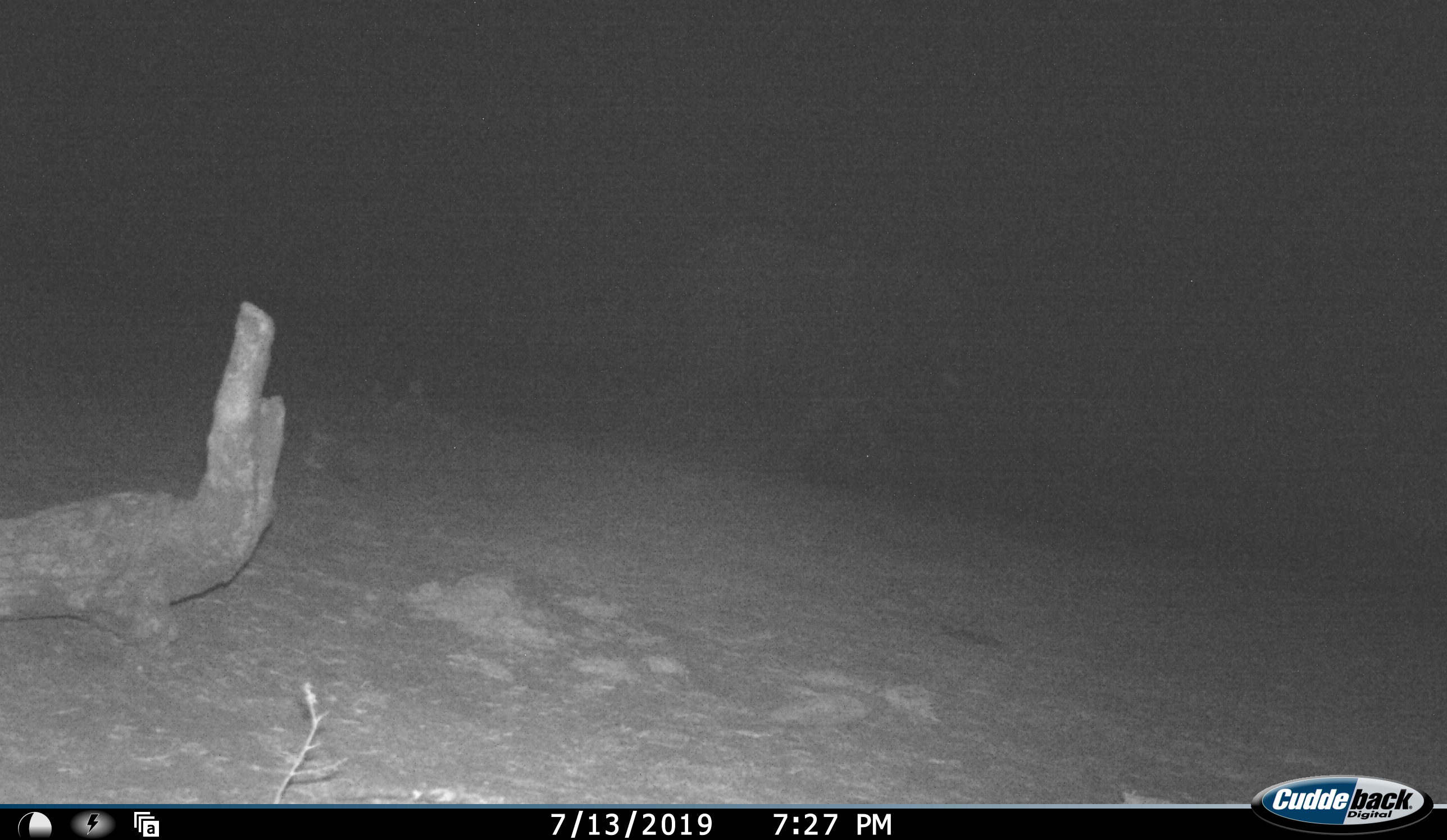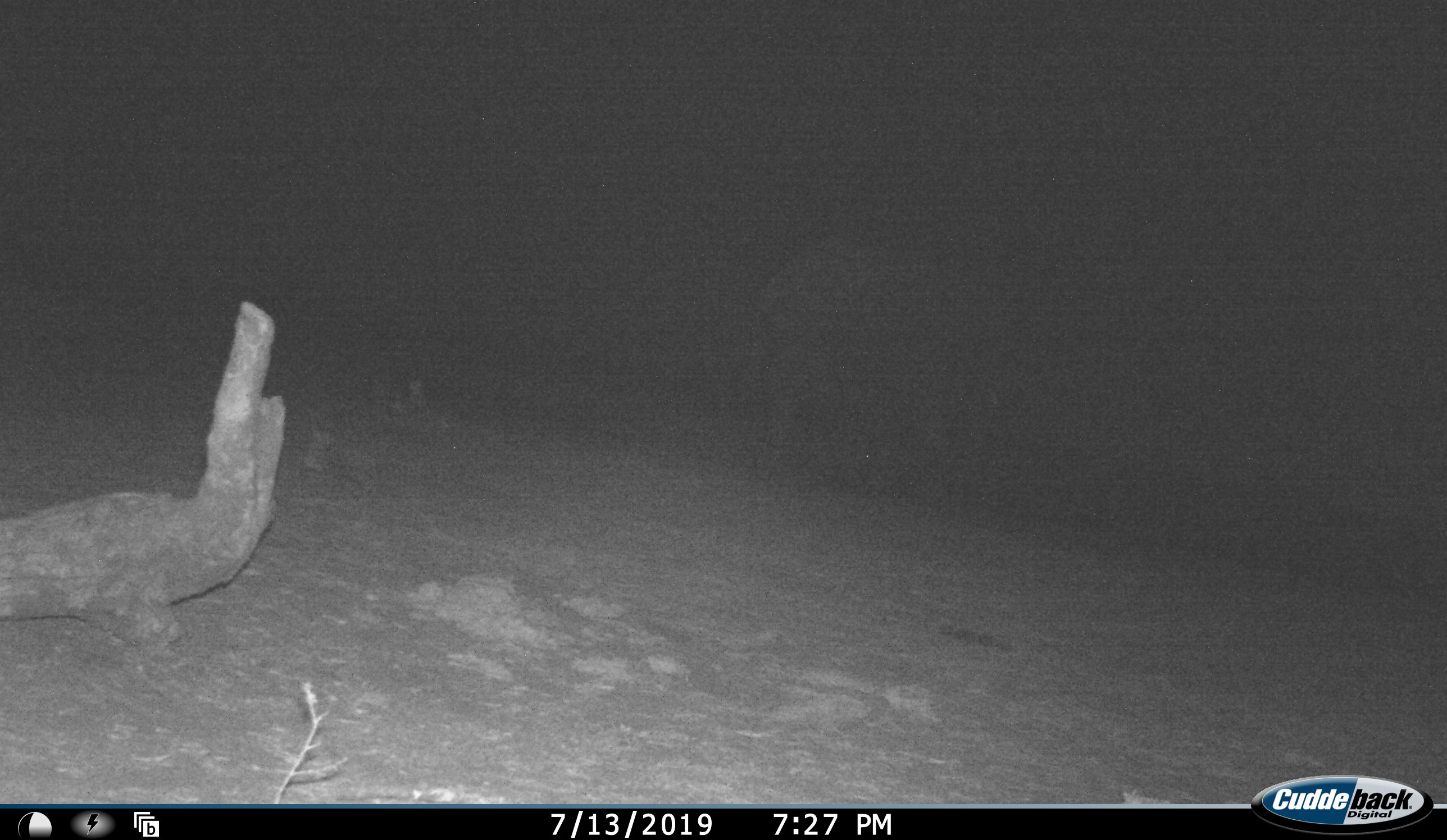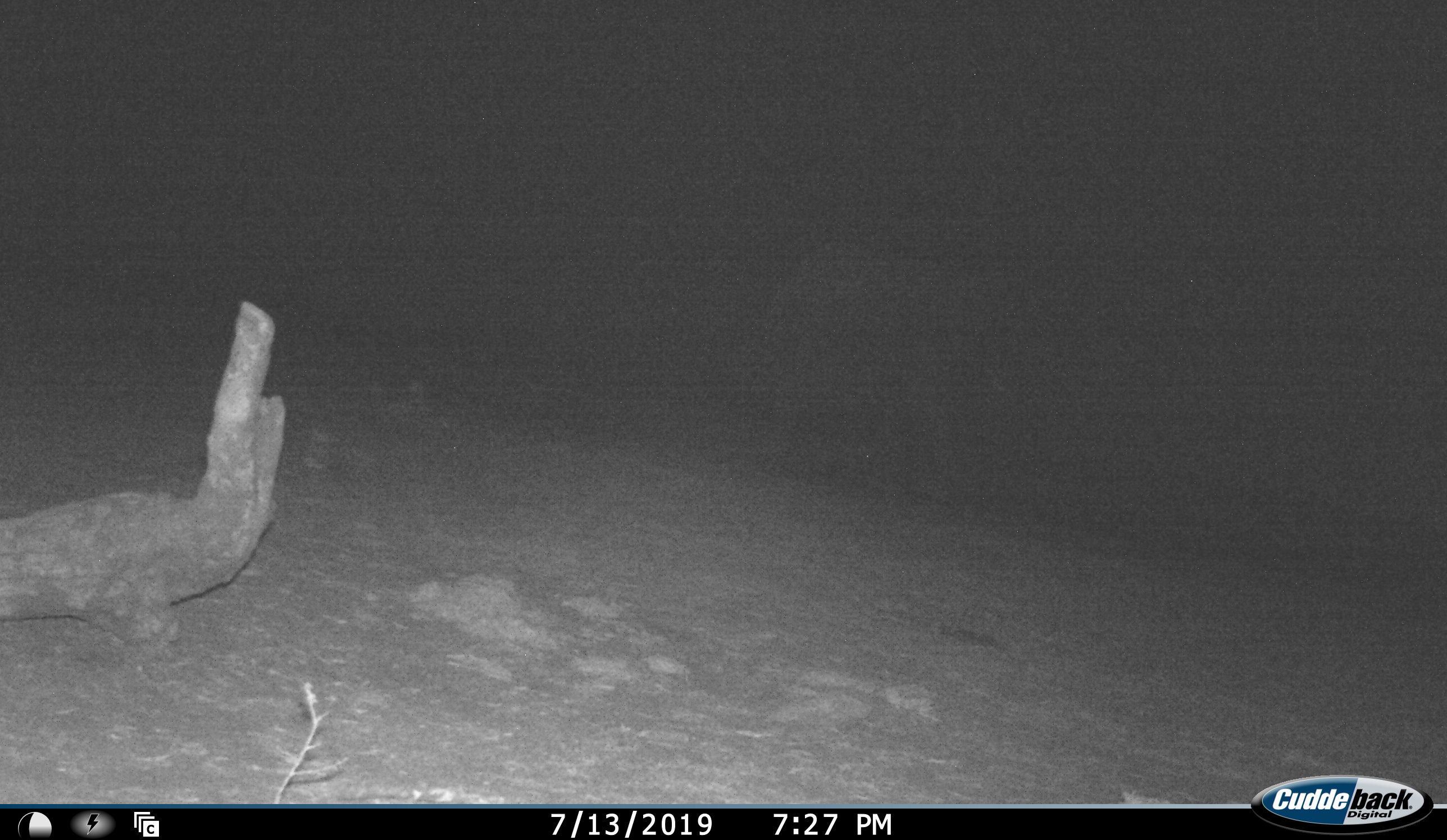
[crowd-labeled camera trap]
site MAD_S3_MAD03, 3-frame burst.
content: unidentified animal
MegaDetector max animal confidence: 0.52